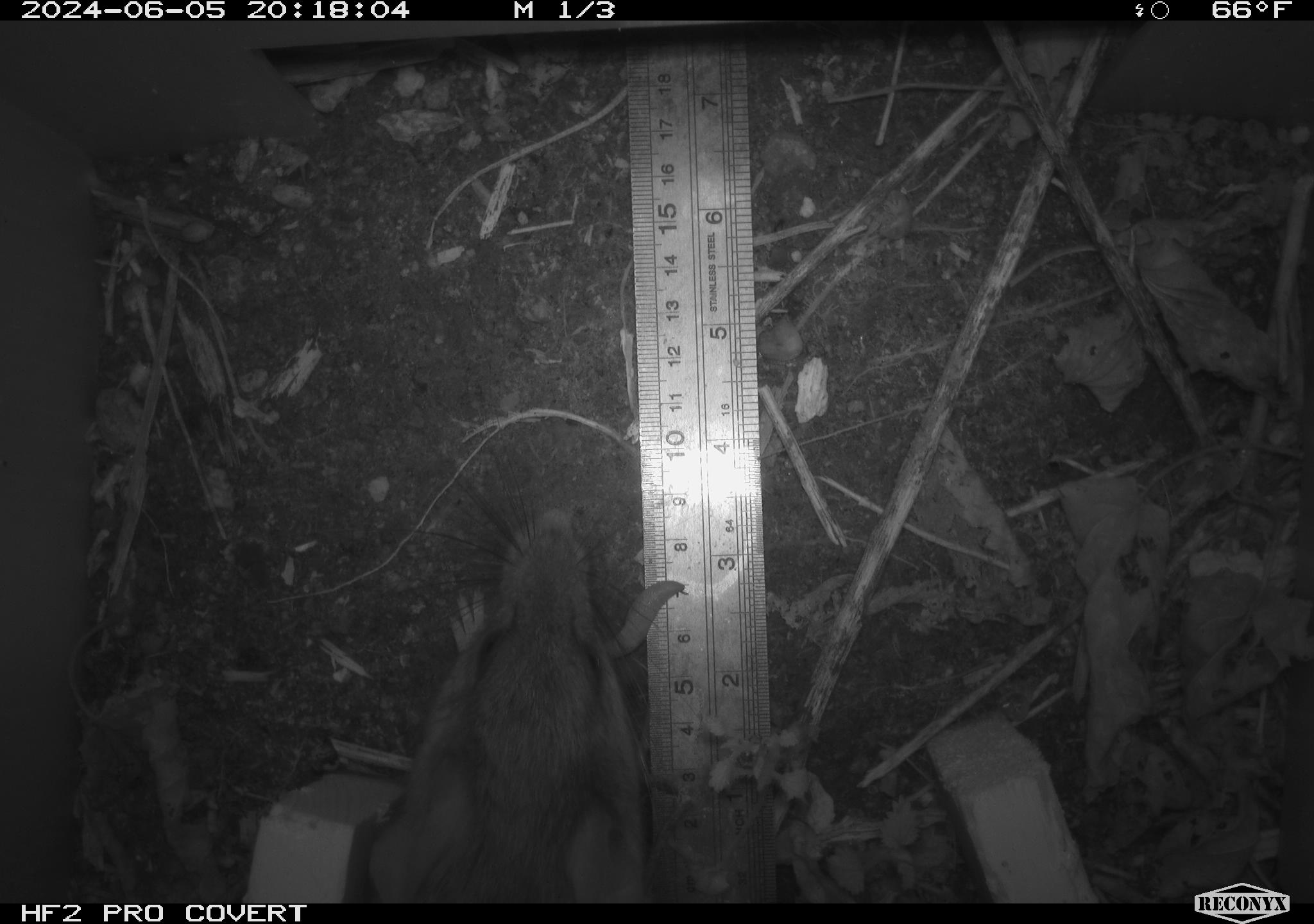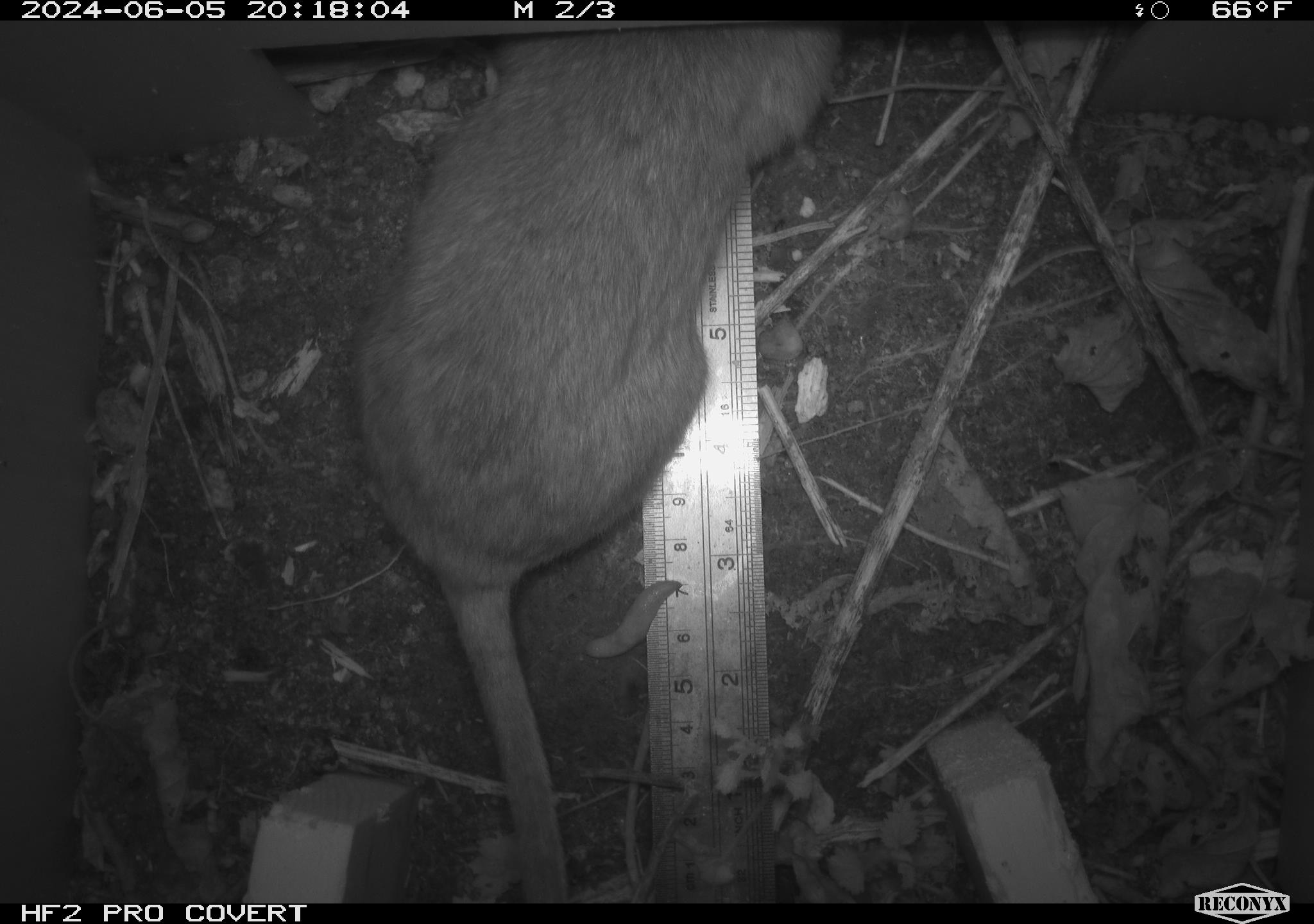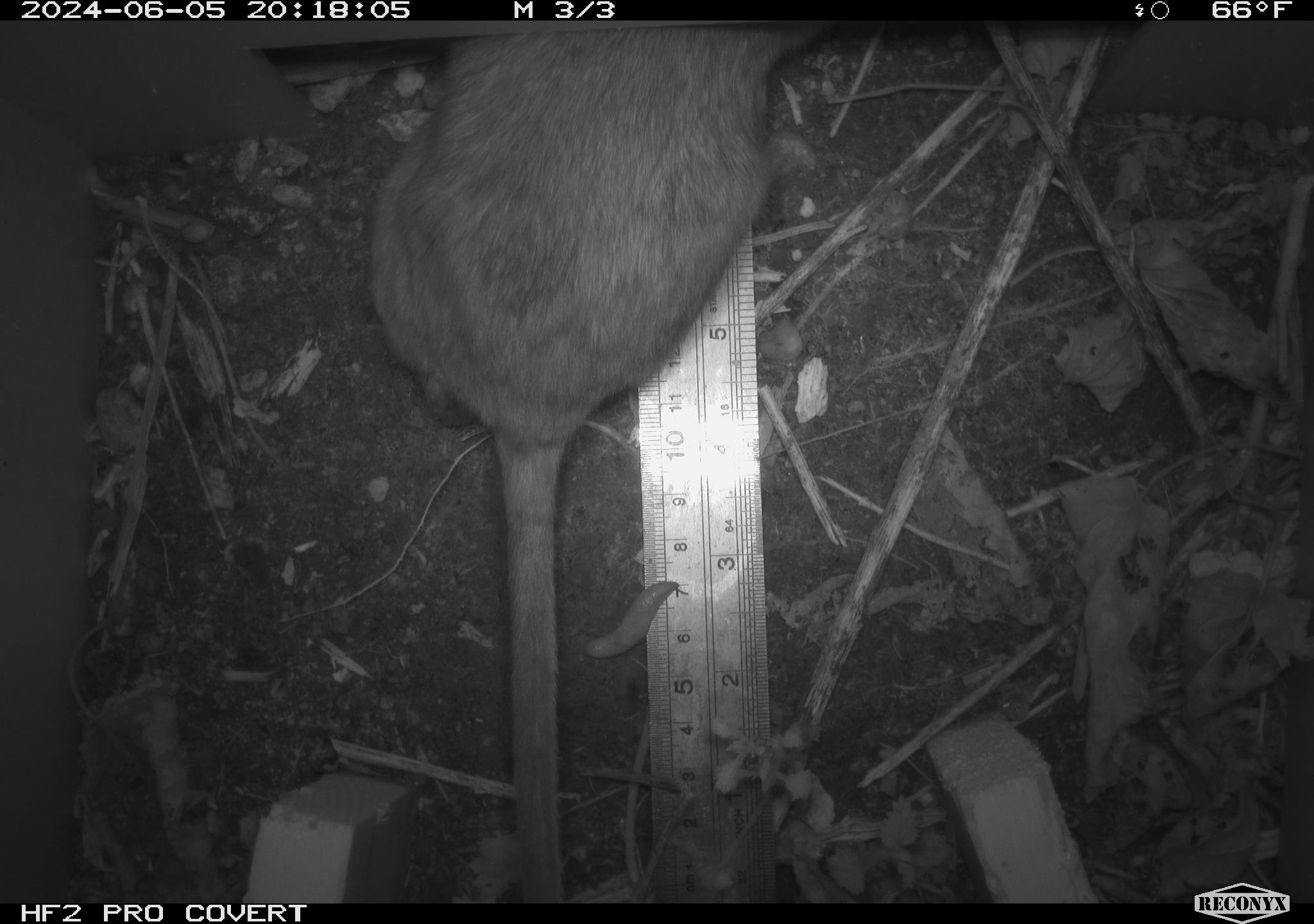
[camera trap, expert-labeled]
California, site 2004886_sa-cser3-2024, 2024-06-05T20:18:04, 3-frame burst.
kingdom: Animalia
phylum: Chordata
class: Mammalia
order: Rodentia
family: Muridae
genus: Rattus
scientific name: Rattus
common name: rat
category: rattus species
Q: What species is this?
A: Rattus species (rat) (Rattus).